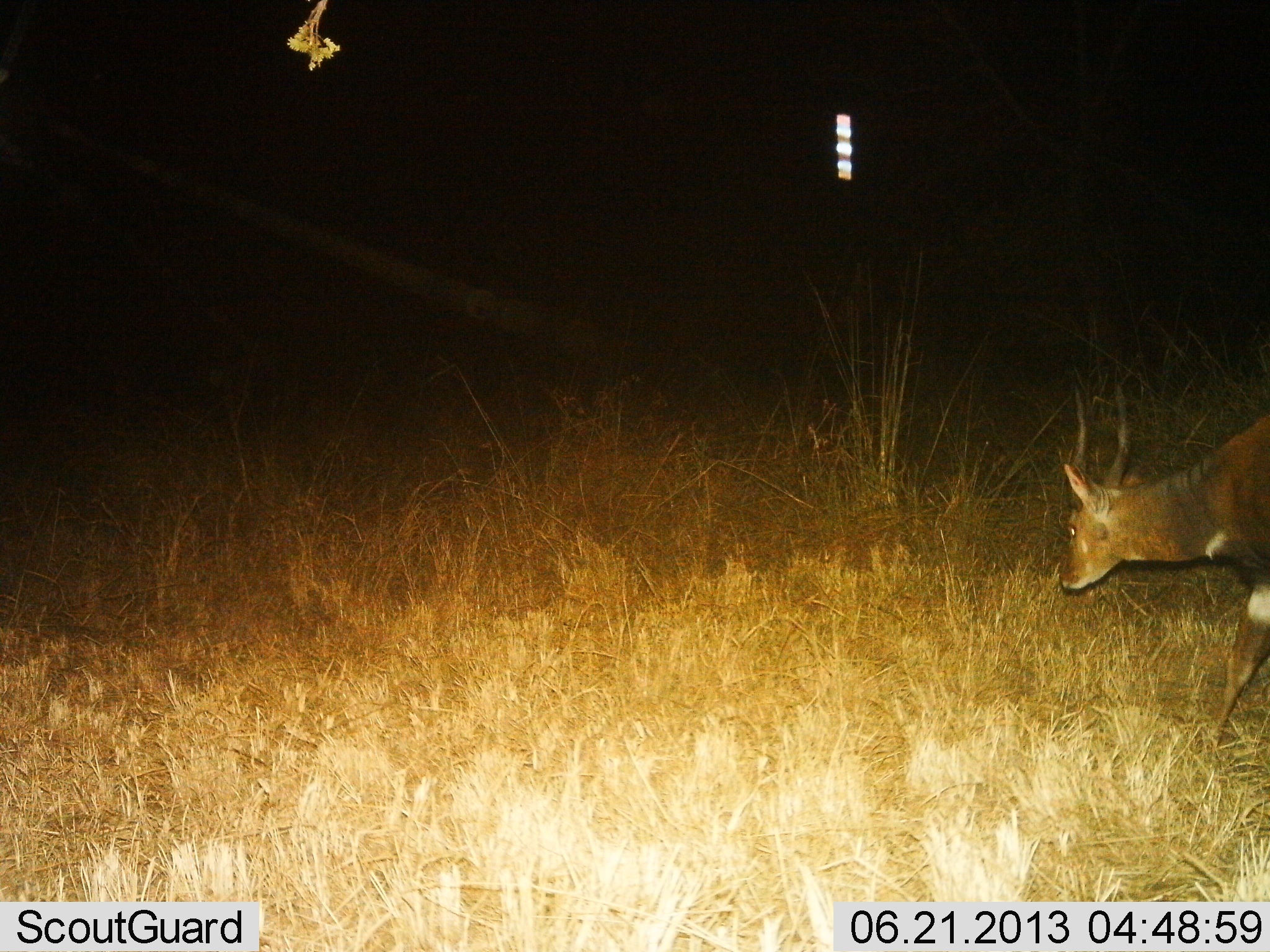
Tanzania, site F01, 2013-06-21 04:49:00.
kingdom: Animalia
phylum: Chordata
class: Mammalia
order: Artiodactyla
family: Bovidae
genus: Tragelaphus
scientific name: Tragelaphus scriptus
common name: bushbuck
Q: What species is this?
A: Bushbuck (Tragelaphus scriptus).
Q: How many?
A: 1.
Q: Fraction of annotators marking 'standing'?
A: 20%.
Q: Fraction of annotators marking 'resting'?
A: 0%.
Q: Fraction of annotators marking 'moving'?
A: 70%.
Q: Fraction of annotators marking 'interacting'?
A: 0%.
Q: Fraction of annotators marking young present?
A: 0%.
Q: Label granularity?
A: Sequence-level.